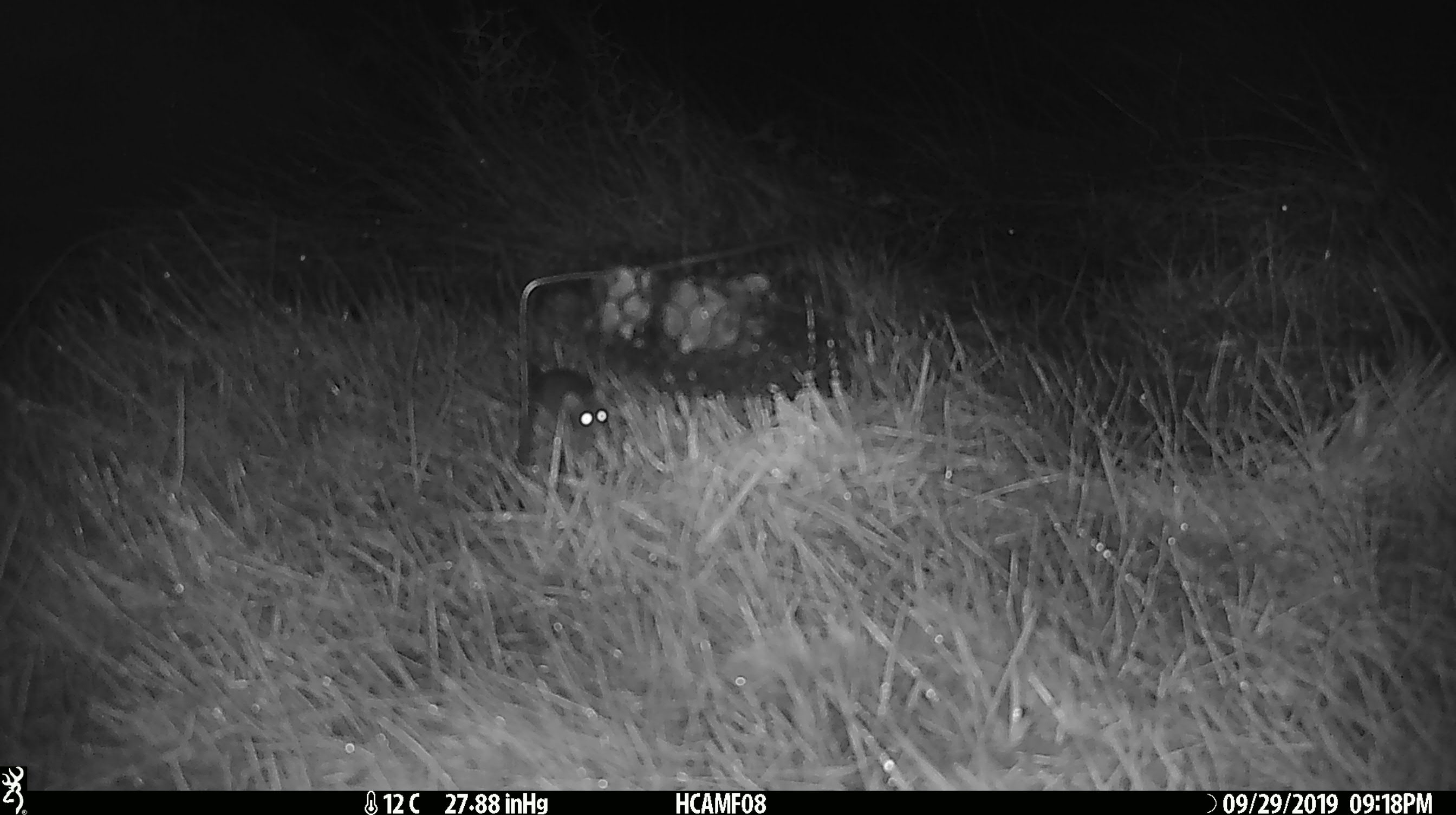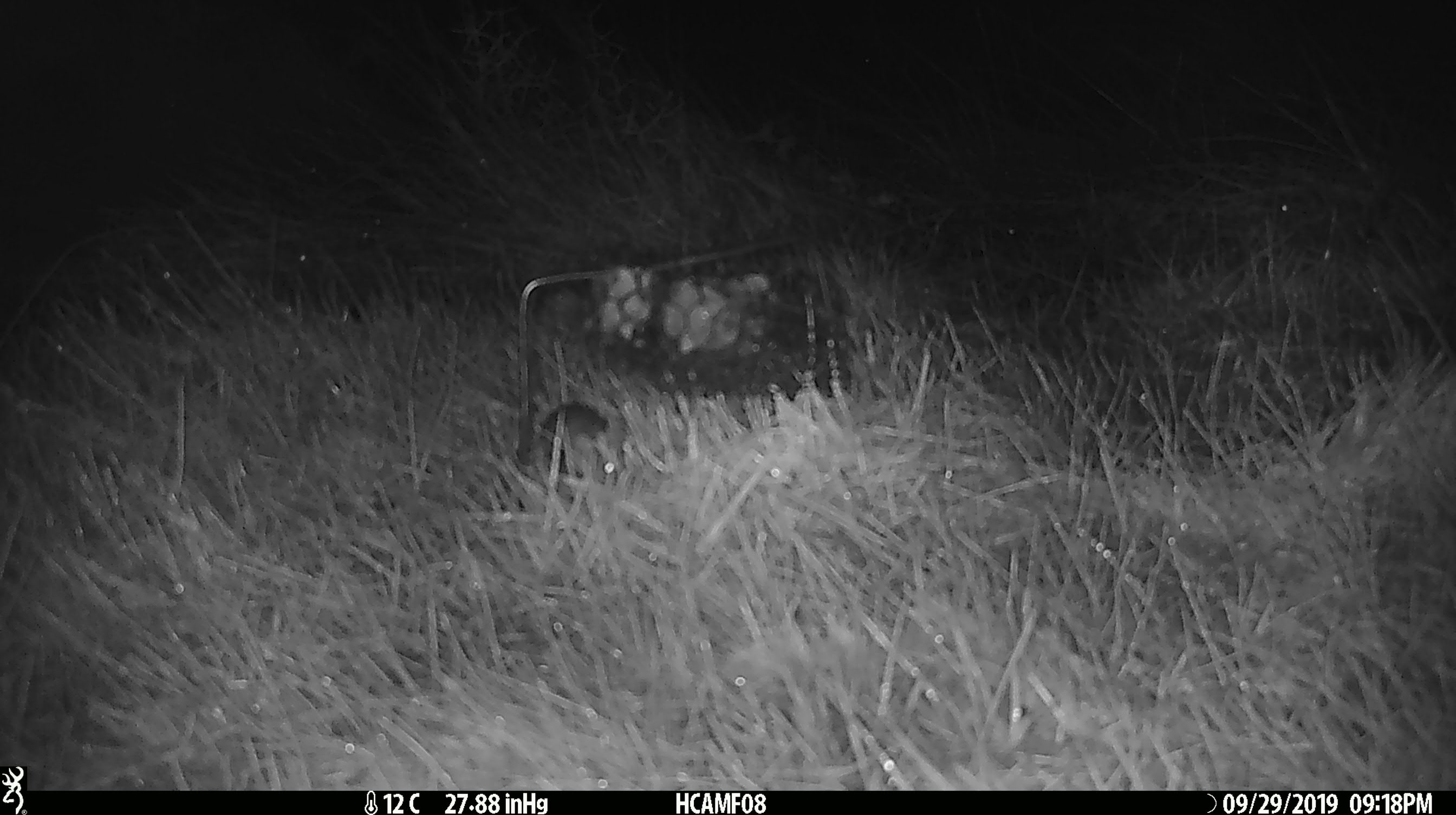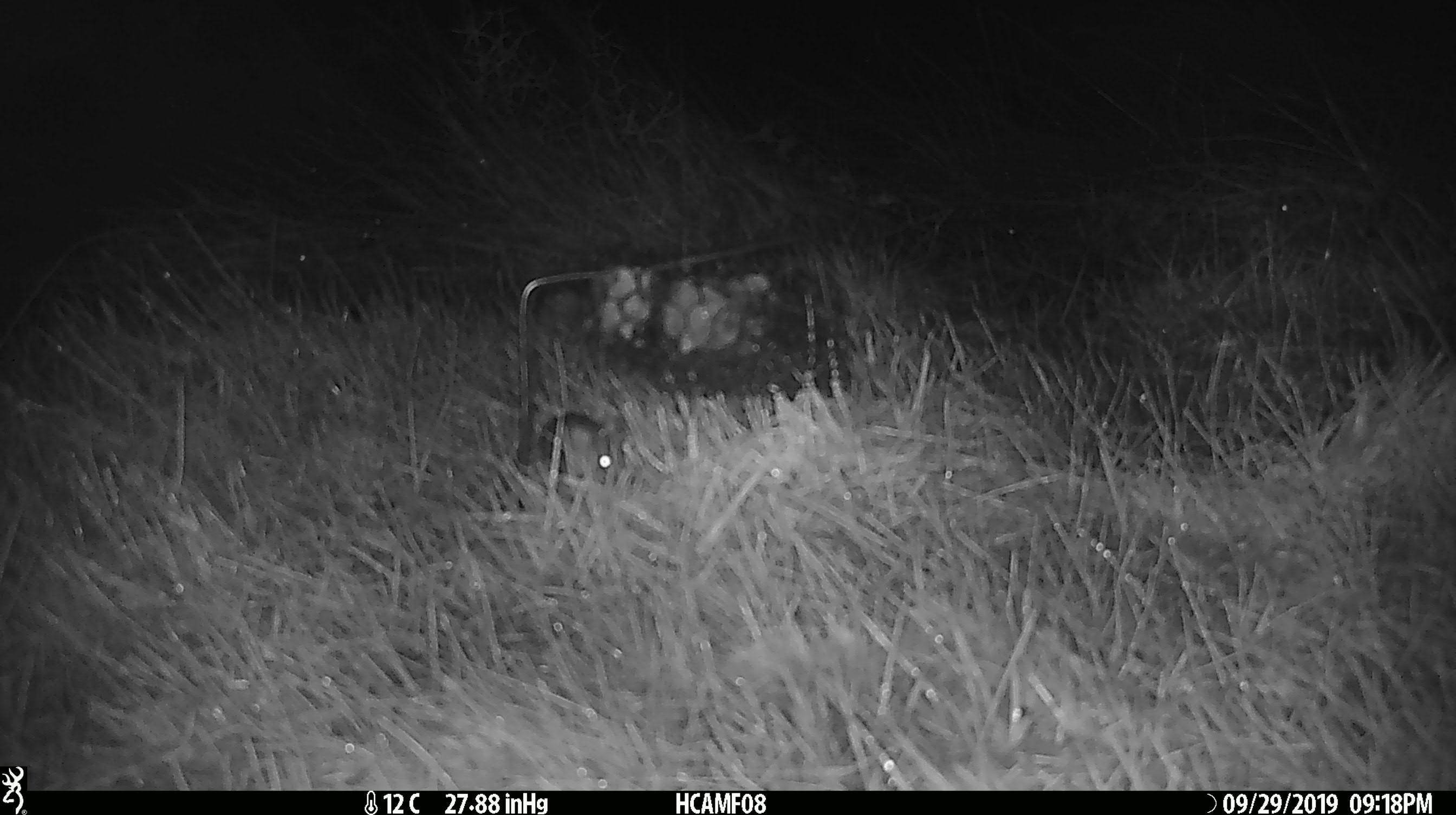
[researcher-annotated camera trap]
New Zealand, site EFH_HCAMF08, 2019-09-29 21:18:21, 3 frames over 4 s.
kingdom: Animalia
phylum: Chordata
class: Mammalia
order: Rodentia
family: Muridae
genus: Mus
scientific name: Mus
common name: mouse